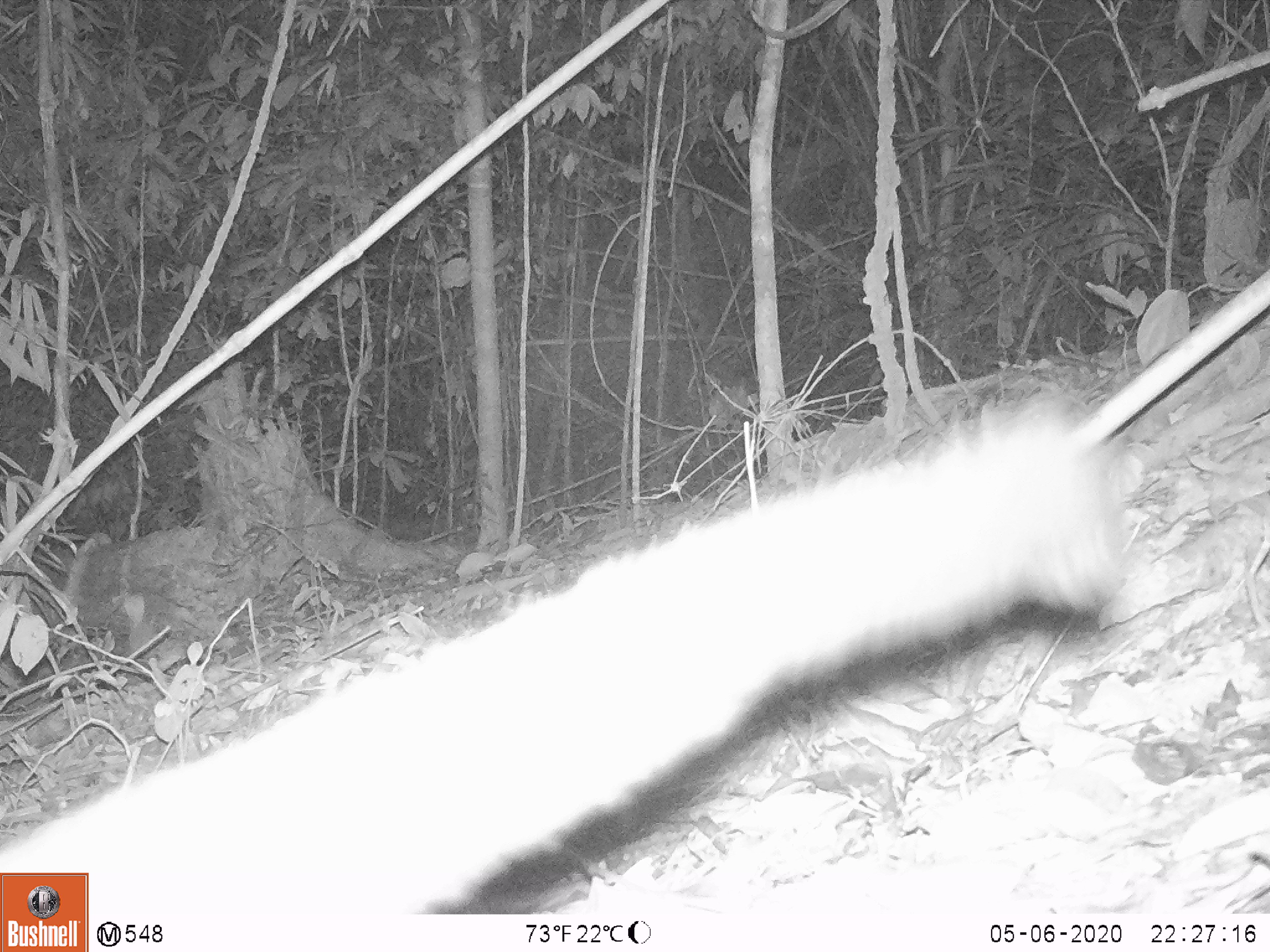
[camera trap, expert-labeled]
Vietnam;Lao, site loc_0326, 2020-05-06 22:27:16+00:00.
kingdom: Animalia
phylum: Chordata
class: Mammalia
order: Carnivora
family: Viverridae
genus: Paradoxurus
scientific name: Paradoxurus hermaphroditus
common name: common palm civet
Common palm civet (Paradoxurus hermaphroditus). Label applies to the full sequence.